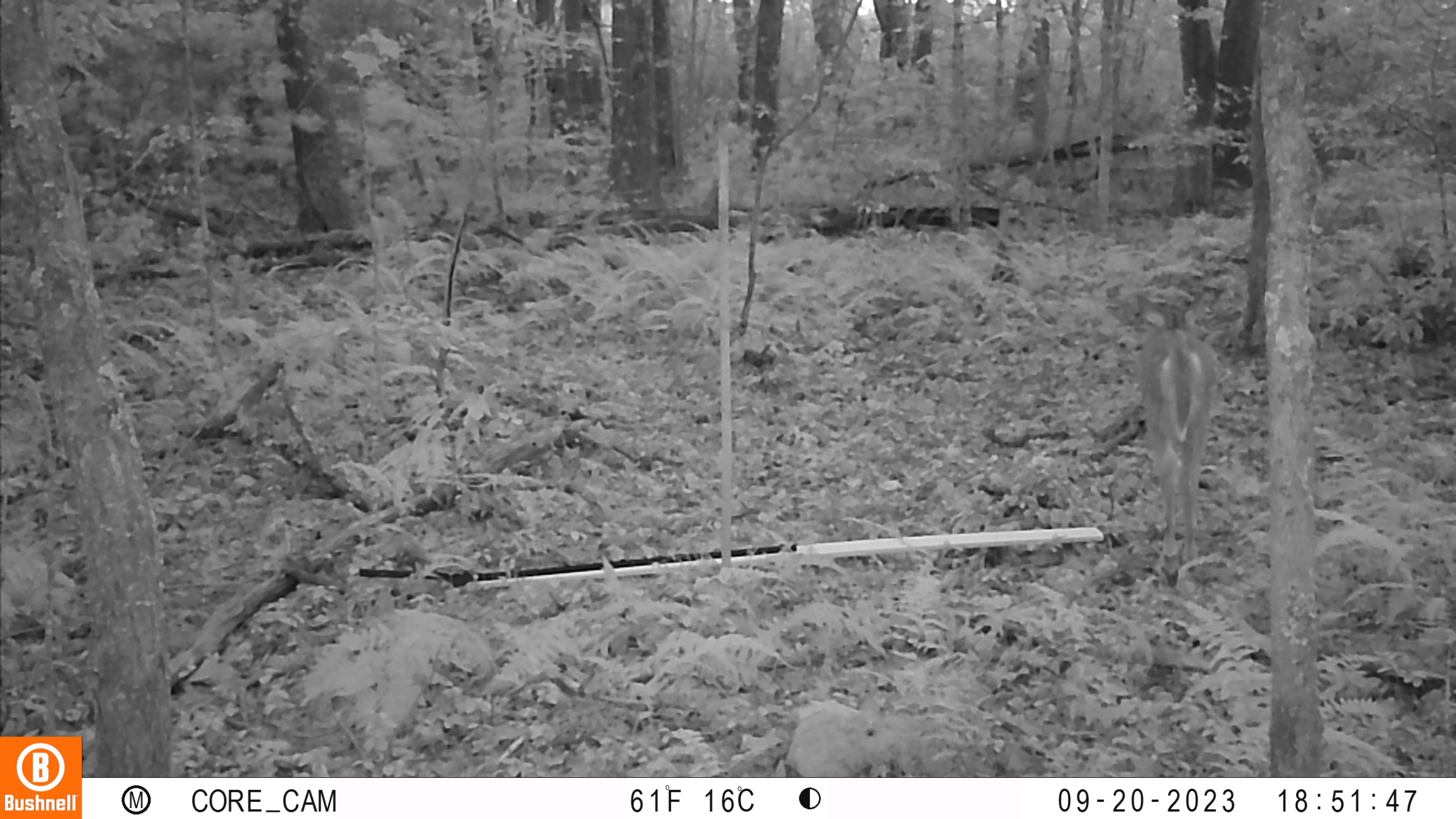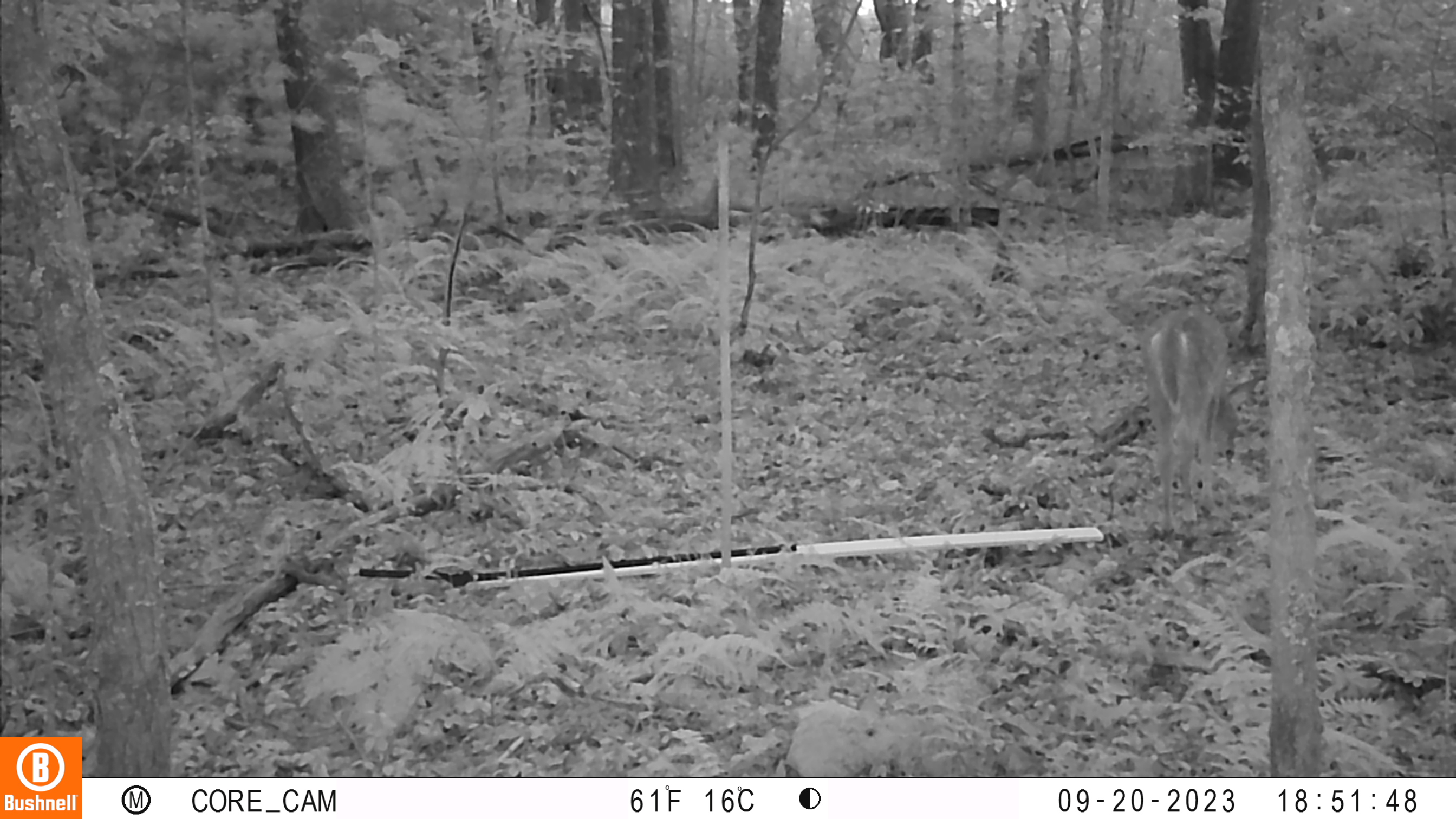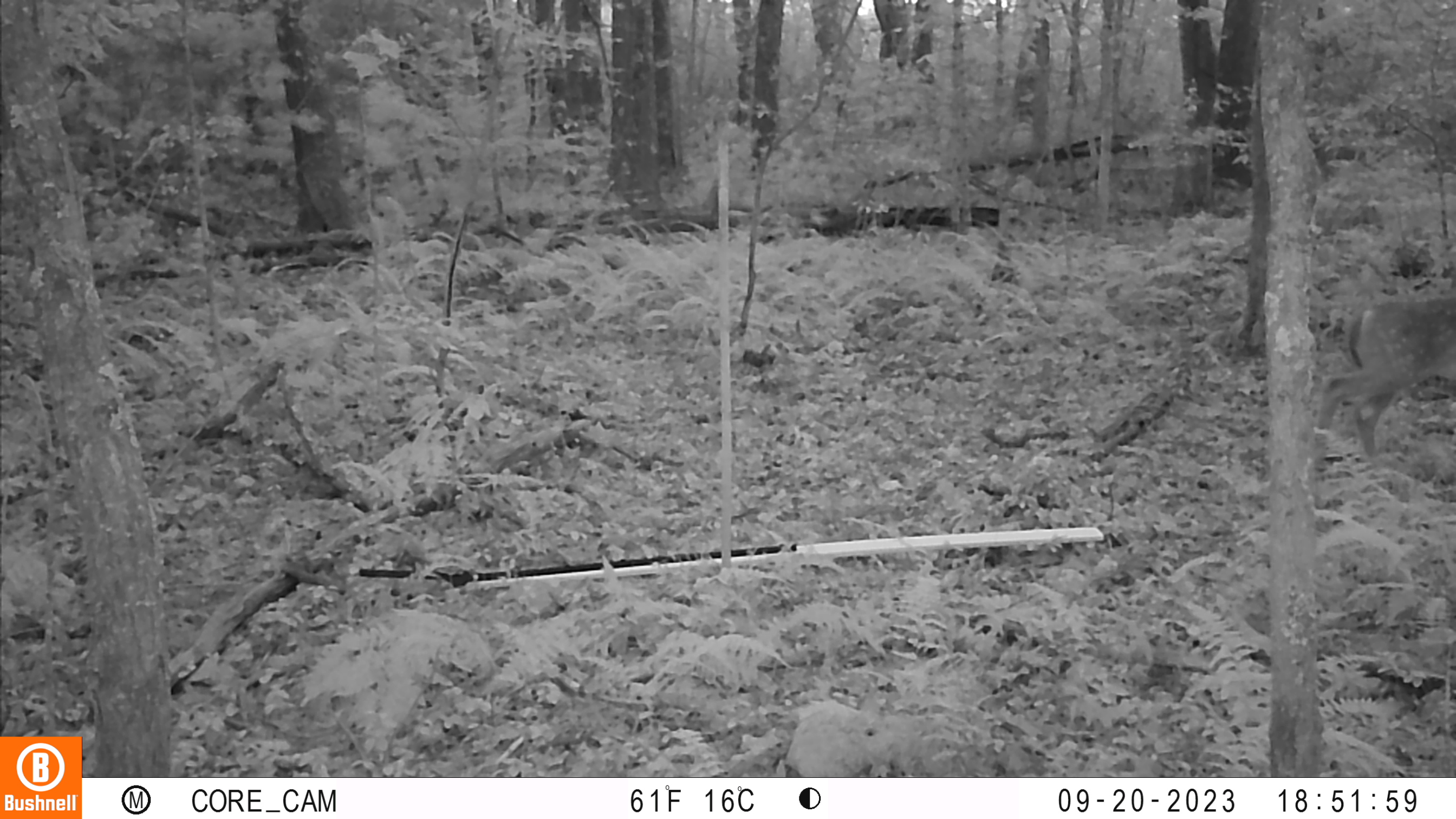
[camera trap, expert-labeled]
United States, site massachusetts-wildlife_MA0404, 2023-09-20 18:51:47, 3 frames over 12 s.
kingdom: Animalia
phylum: Chordata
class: Mammalia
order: Artiodactyla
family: Cervidae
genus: Odocoileus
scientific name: Odocoileus virginianus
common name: white-tailed deer